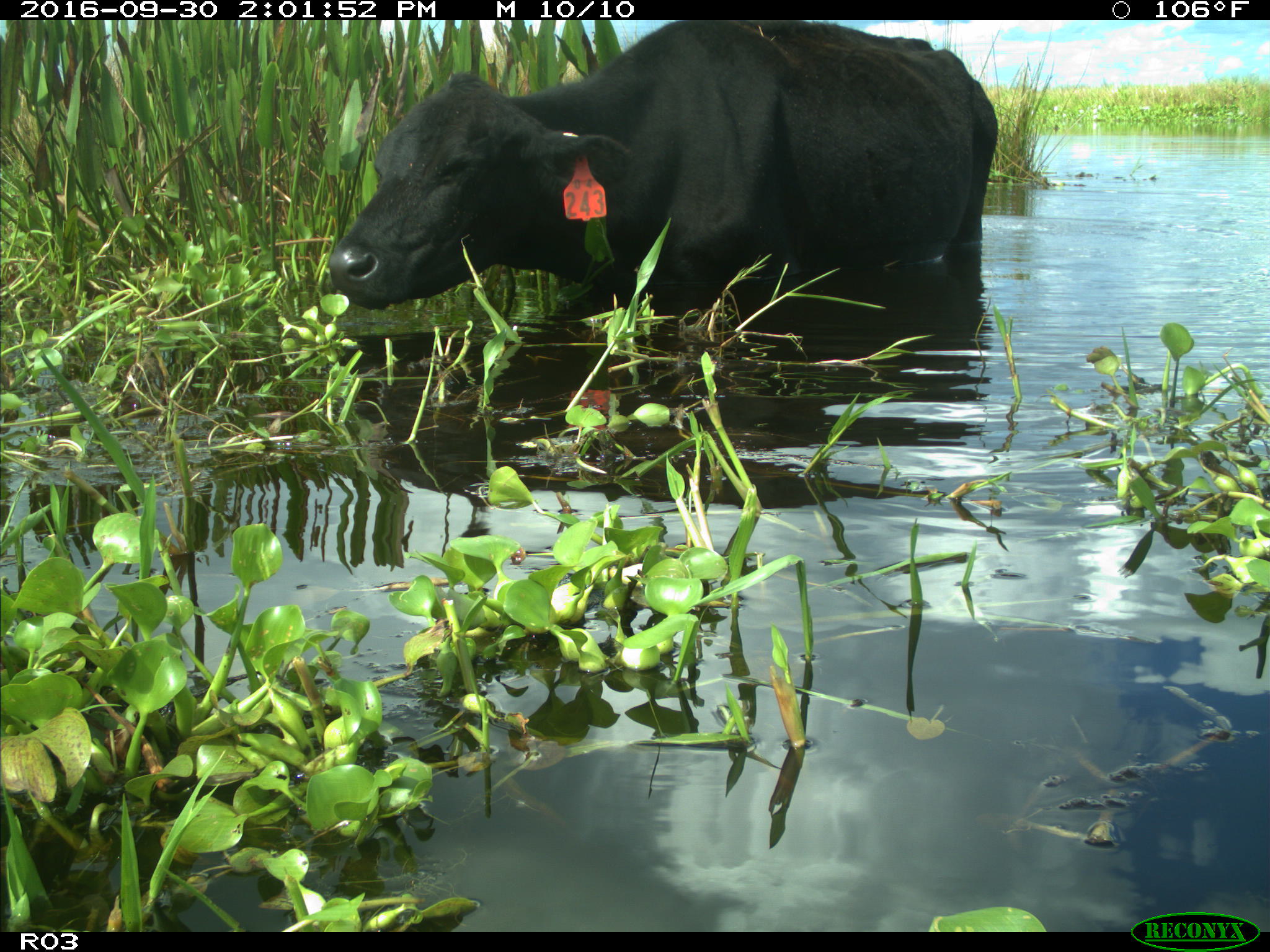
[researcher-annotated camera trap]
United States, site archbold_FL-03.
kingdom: Animalia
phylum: Chordata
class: Mammalia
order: Artiodactyla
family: Bovidae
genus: Bos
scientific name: Bos taurus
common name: domestic cow